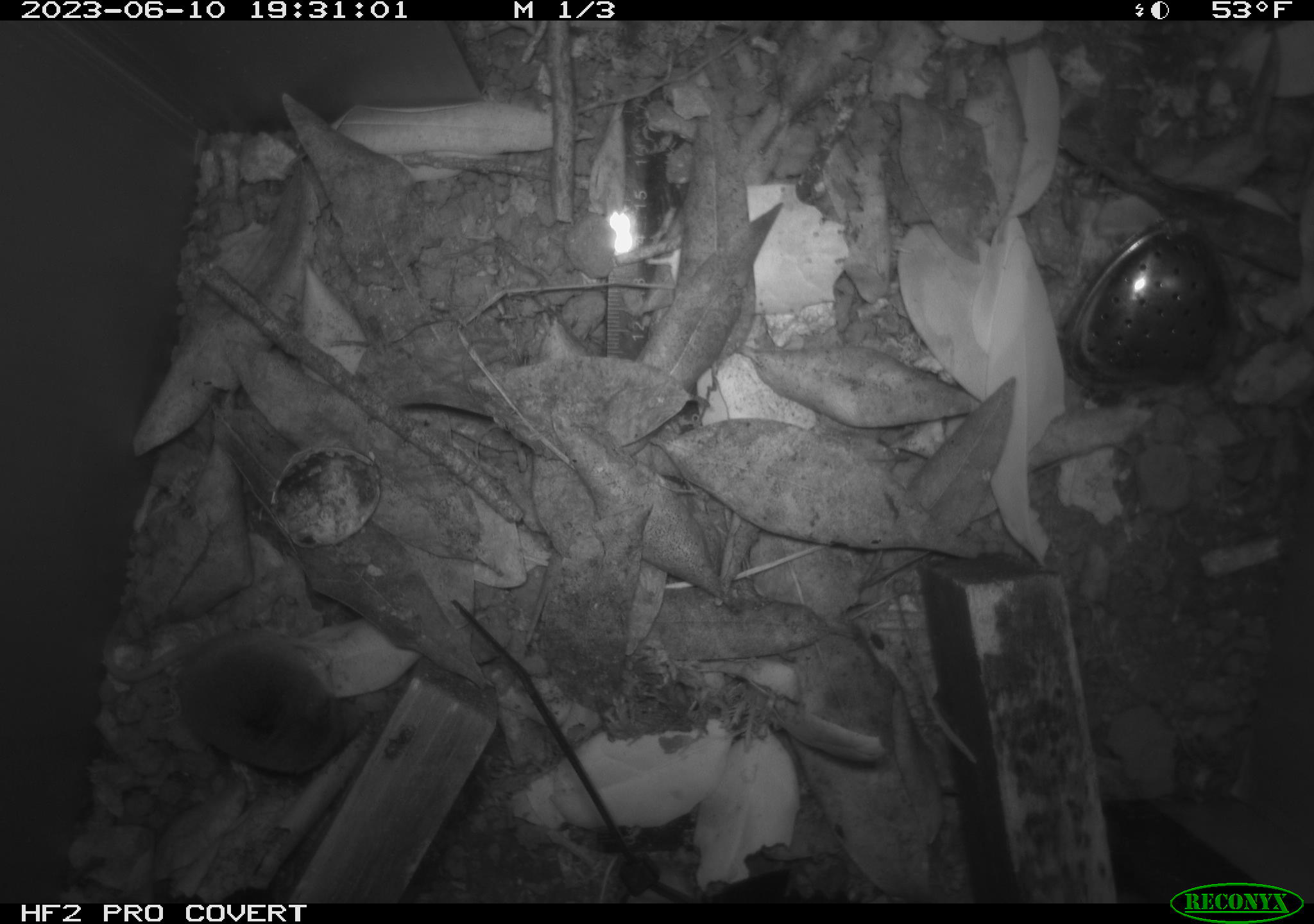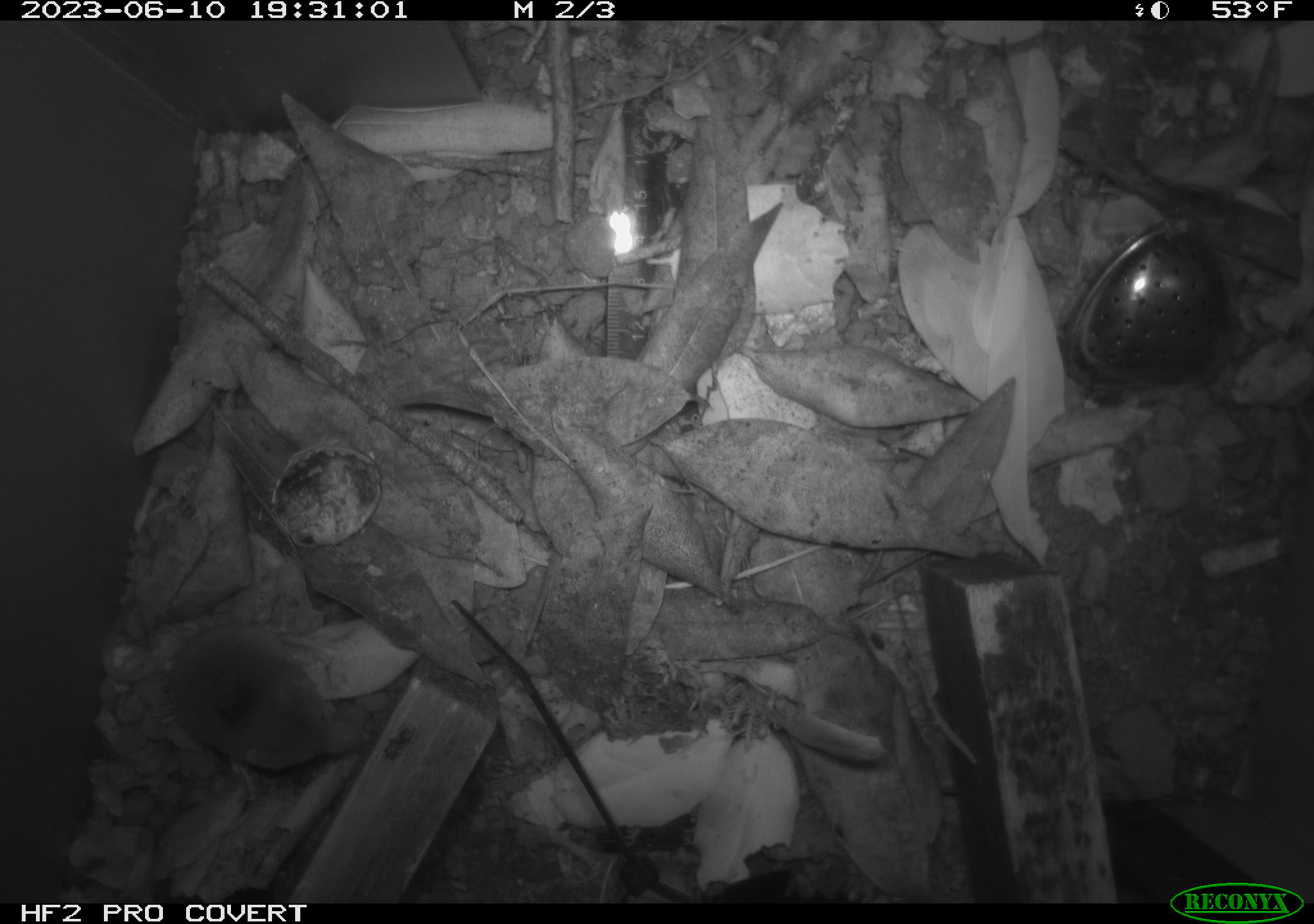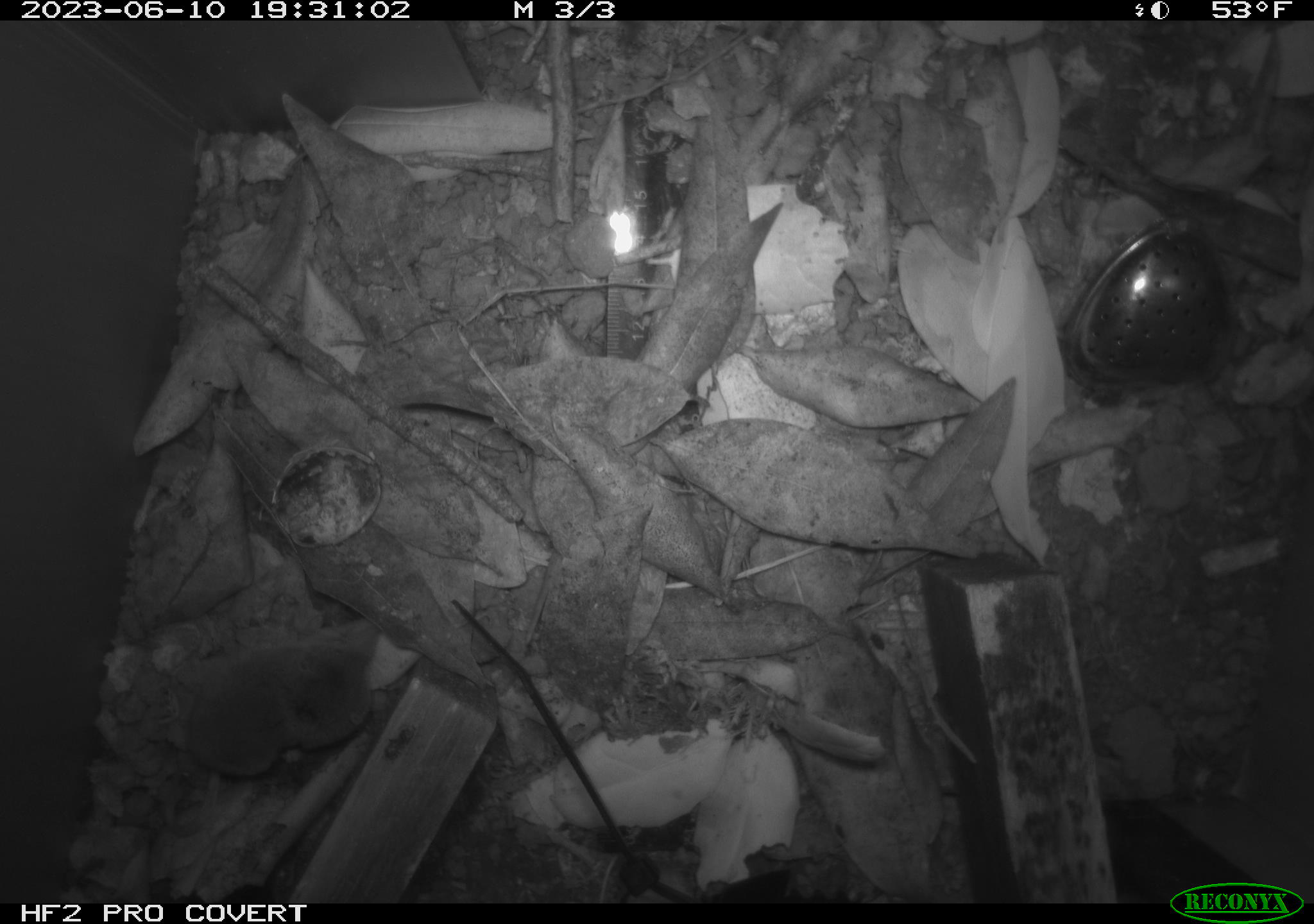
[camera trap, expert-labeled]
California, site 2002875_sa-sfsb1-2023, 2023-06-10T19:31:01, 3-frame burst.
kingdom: Animalia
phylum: Chordata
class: Mammalia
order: Eulipotyphla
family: Soricidae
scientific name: Soricidae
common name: shrews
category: soricidae family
Soricidae family (shrews) (Soricidae).